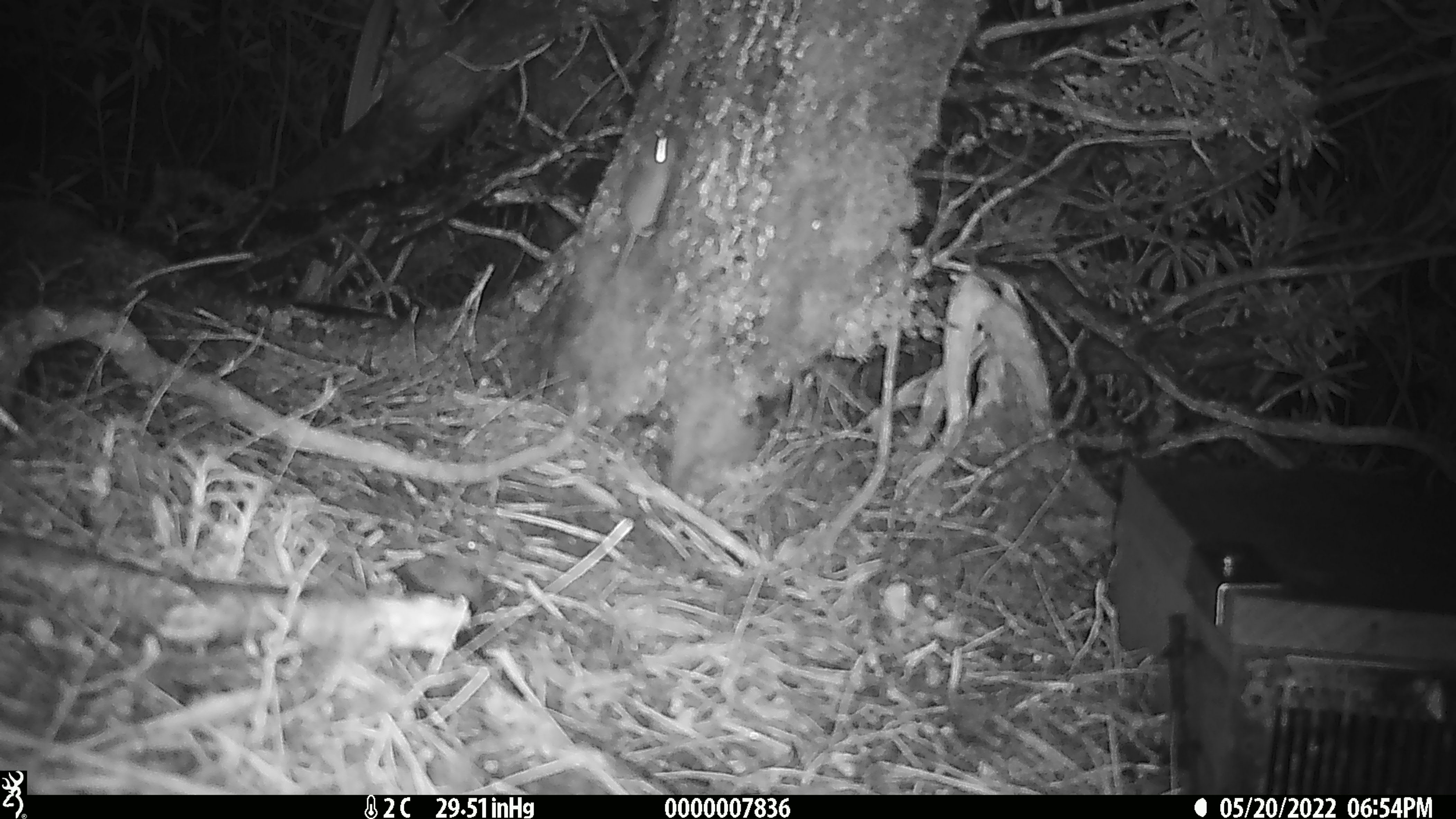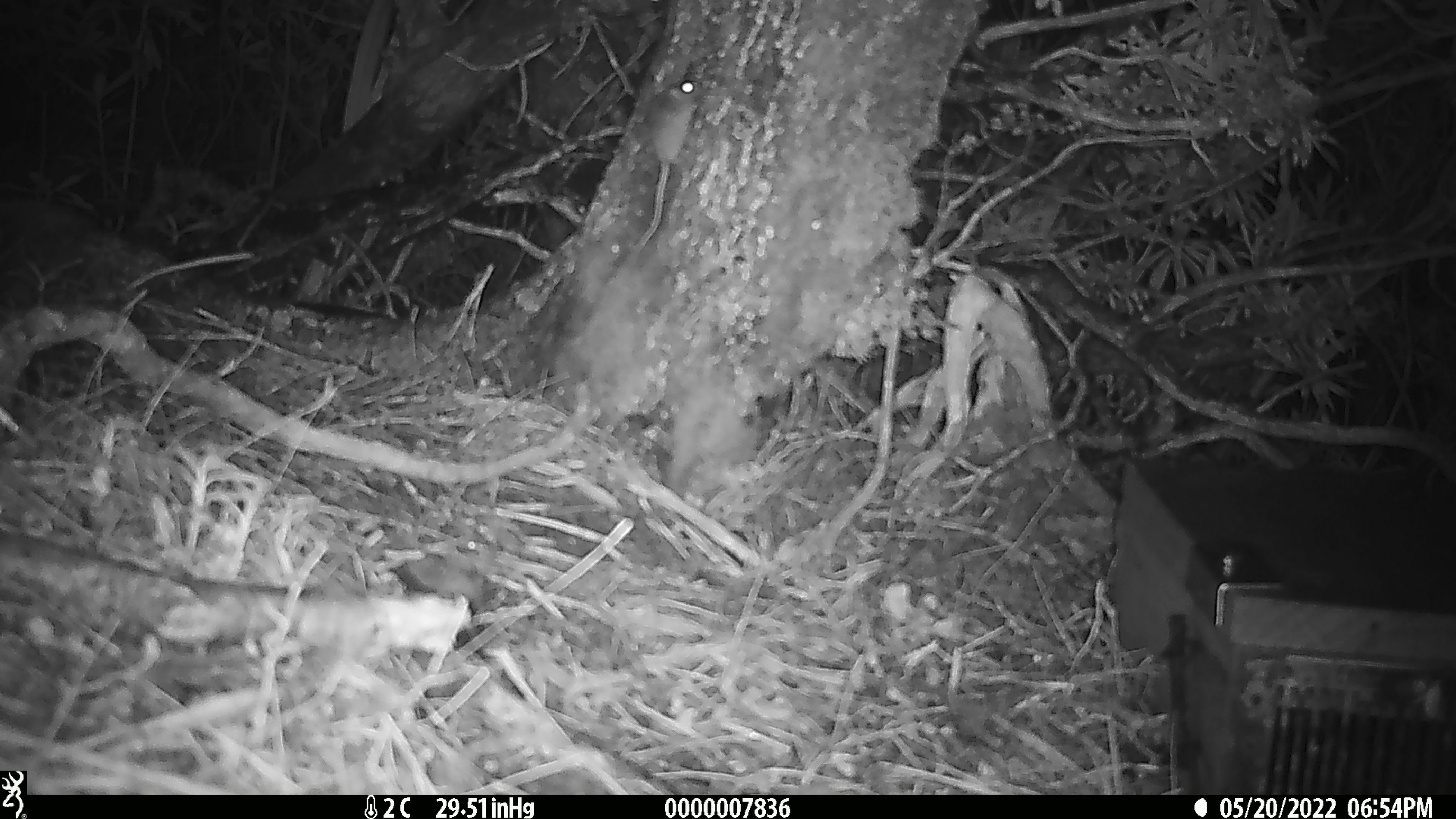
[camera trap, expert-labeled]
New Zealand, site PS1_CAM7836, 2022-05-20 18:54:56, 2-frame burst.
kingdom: Animalia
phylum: Chordata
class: Mammalia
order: Rodentia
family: Muridae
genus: Mus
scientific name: Mus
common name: mouse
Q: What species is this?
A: Mouse (Mus).